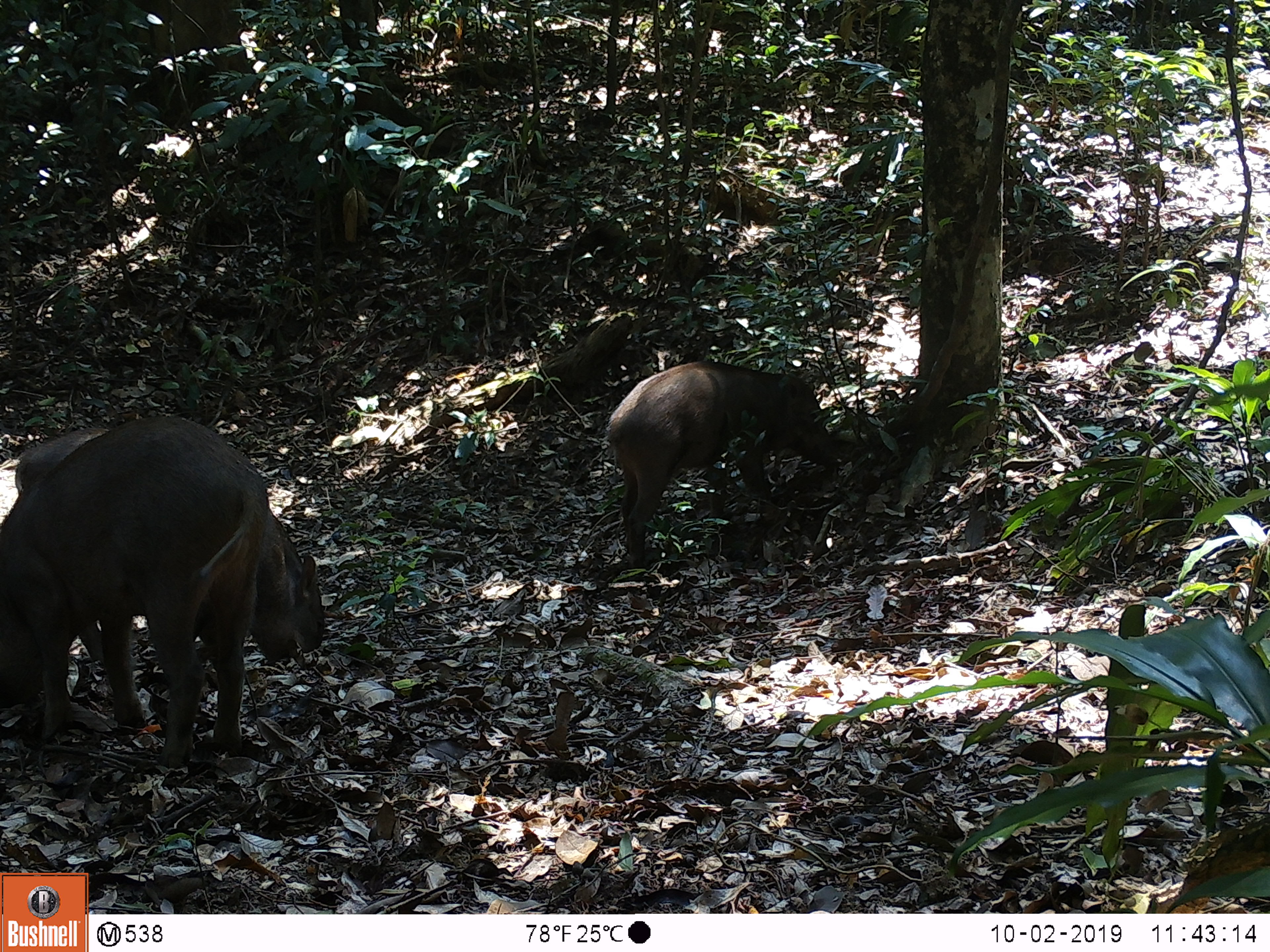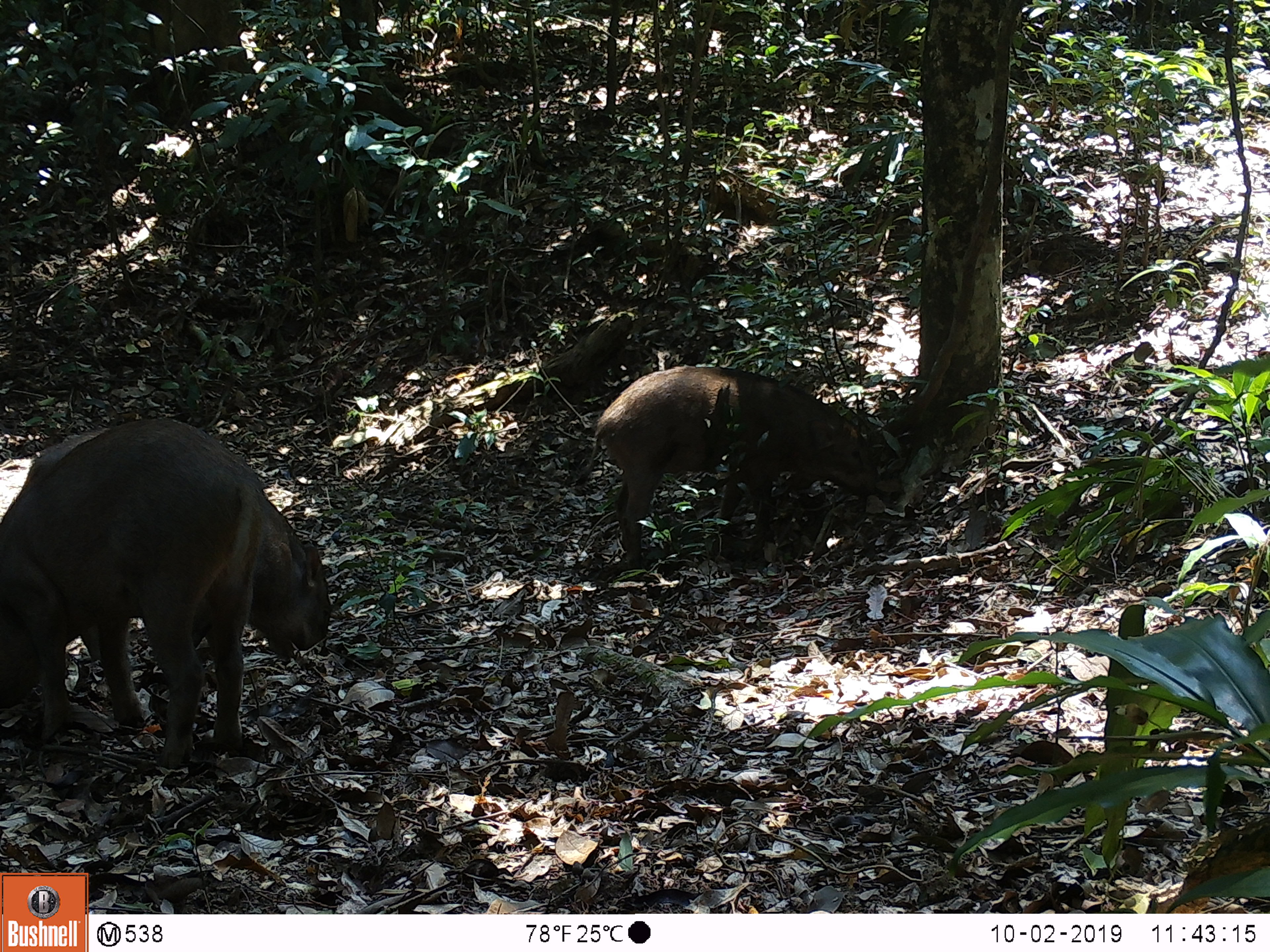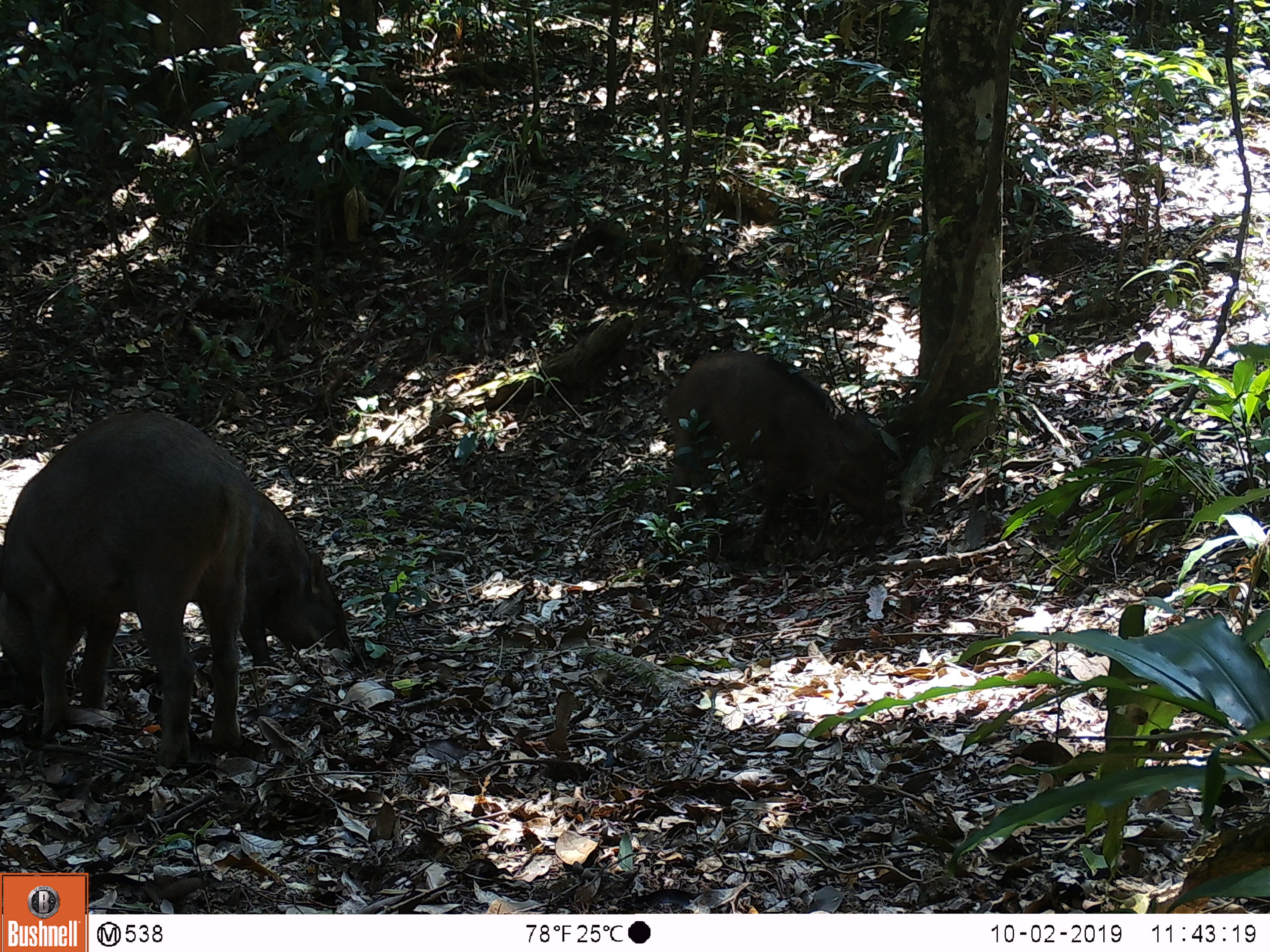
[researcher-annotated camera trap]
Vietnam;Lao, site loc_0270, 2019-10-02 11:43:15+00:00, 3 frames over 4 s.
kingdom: Animalia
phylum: Chordata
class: Mammalia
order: Artiodactyla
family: Suidae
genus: Sus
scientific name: Sus scrofa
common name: eurasian wild pig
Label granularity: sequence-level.